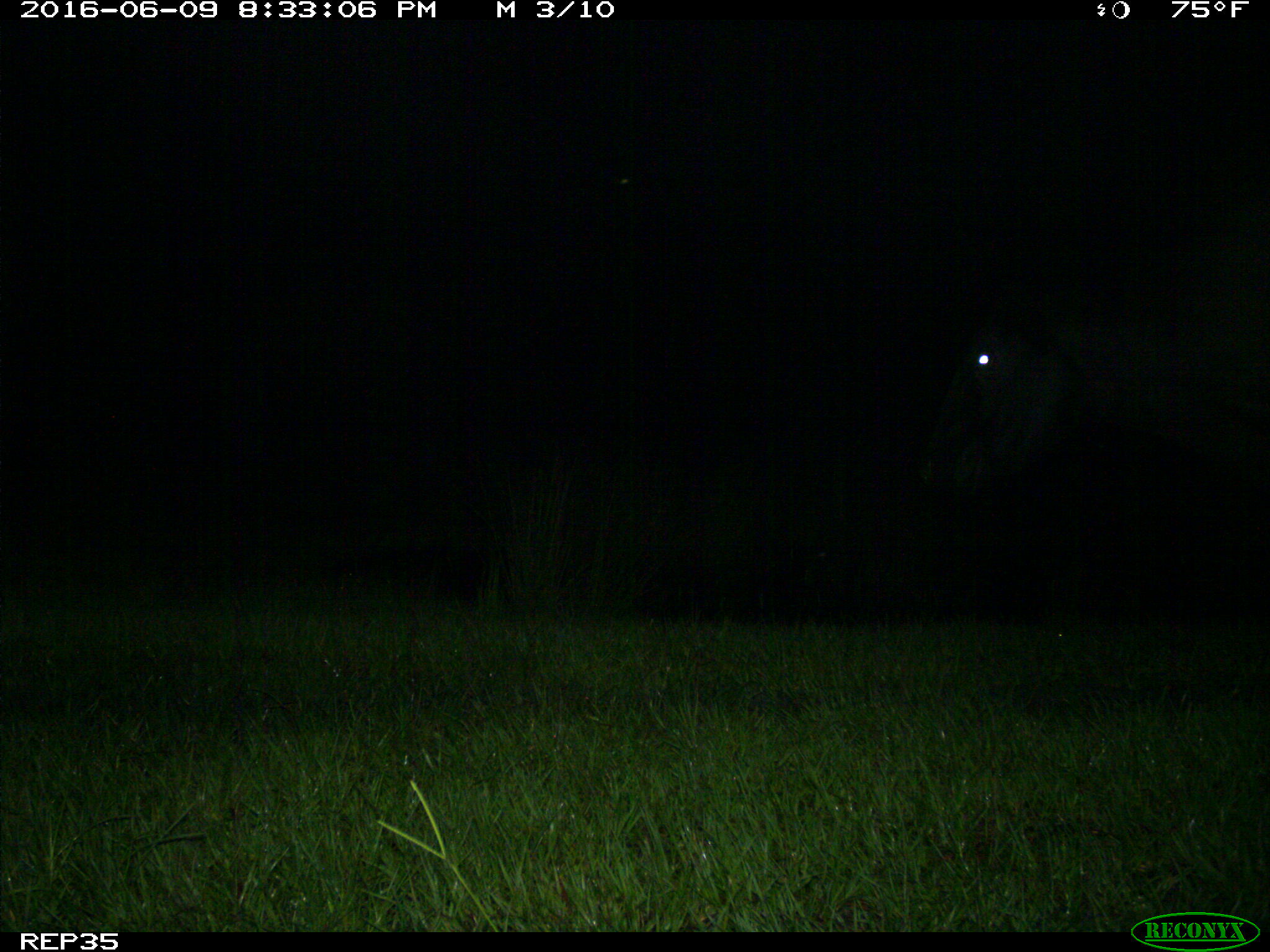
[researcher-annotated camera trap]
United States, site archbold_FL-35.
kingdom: Animalia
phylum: Chordata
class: Mammalia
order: Artiodactyla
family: Bovidae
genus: Bos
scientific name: Bos taurus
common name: domestic cow